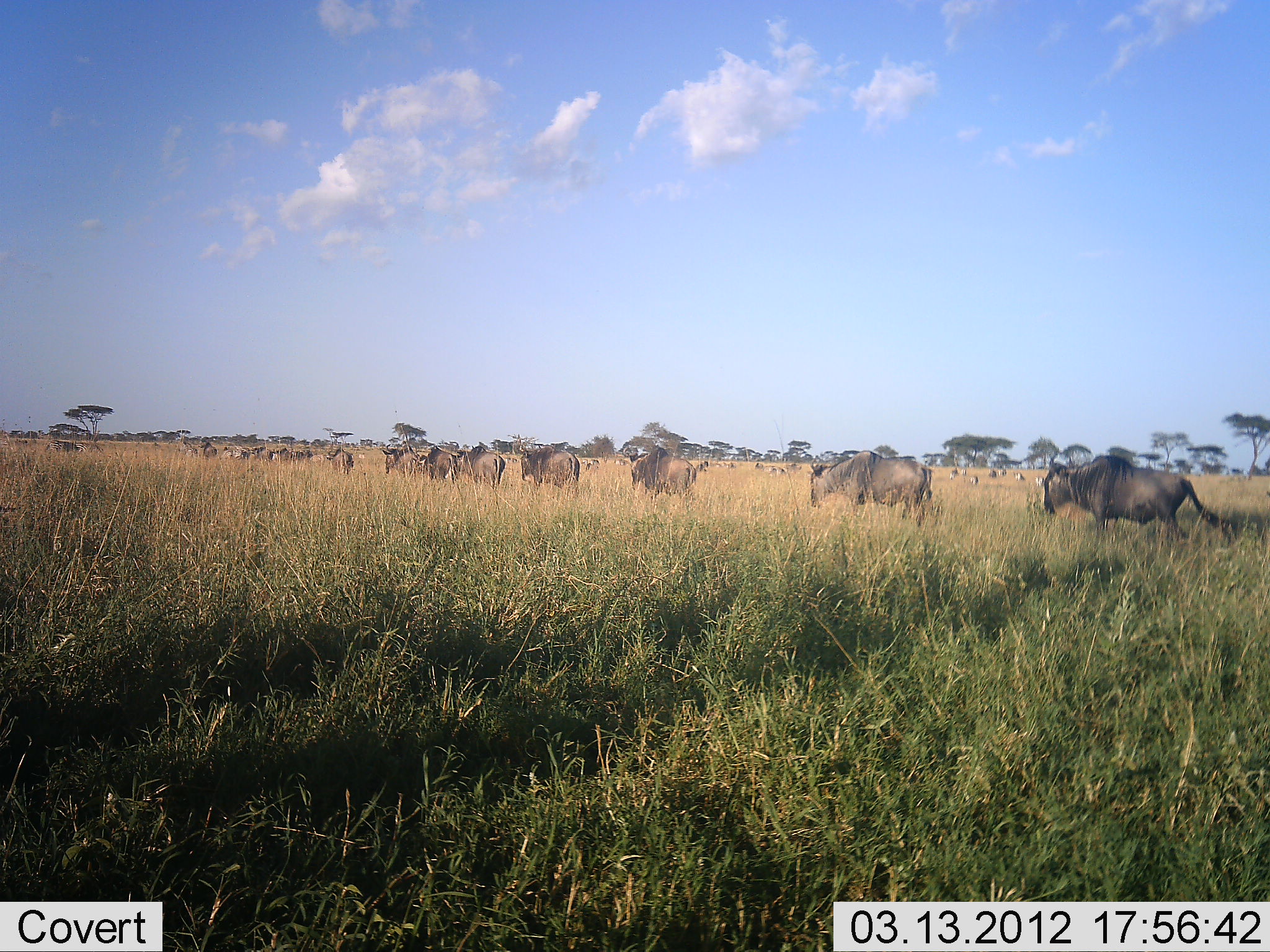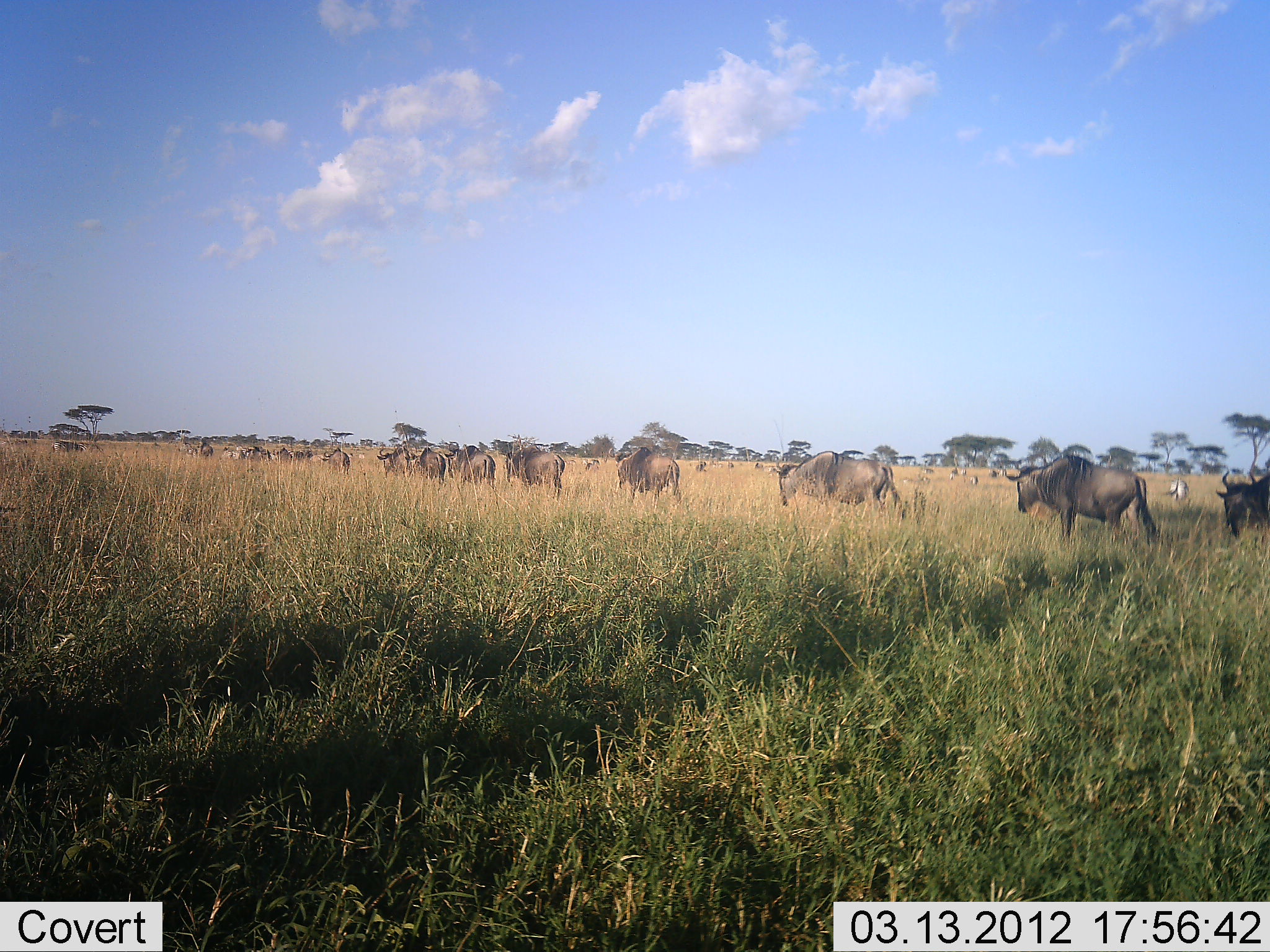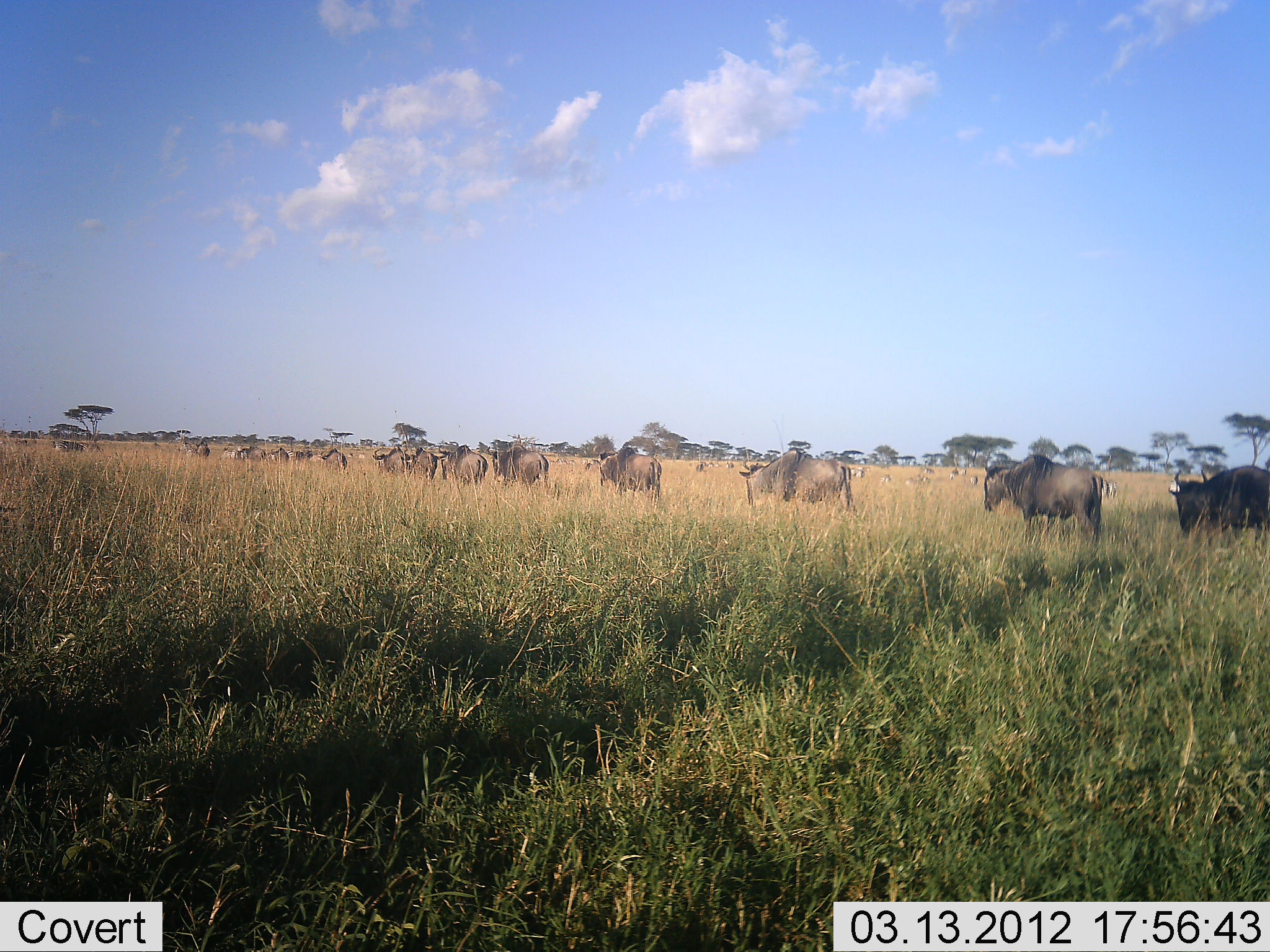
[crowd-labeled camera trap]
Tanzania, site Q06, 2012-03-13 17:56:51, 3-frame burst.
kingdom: Animalia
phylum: Chordata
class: Mammalia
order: Artiodactyla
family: Bovidae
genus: Connochaetes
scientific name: Connochaetes taurinus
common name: blue wildebeest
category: wildebeest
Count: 11-50.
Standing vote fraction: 3%.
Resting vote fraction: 0%.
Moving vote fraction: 100%.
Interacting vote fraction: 0%.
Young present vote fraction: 0%.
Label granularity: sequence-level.